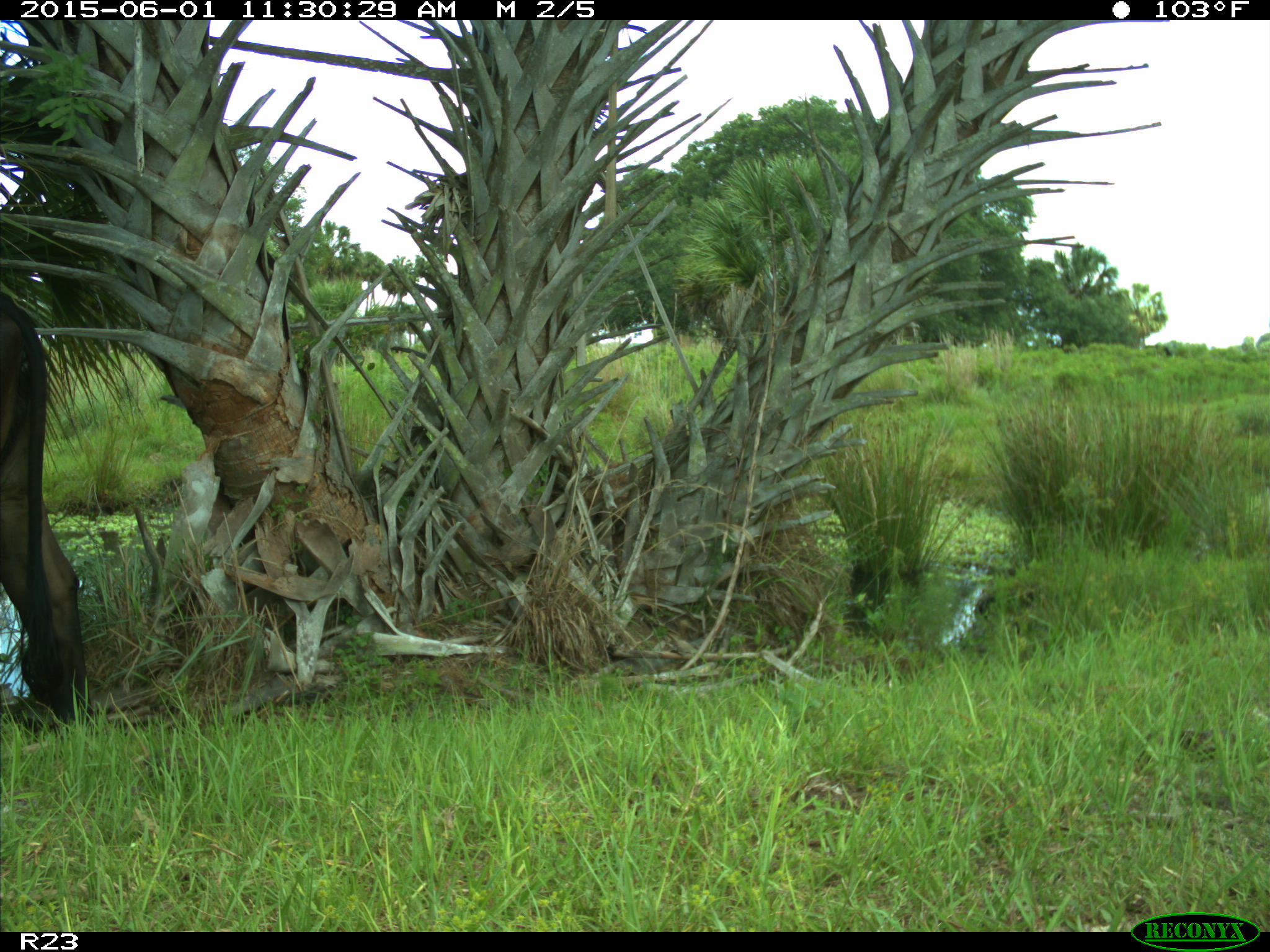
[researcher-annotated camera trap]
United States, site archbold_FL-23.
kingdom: Animalia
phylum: Chordata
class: Mammalia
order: Artiodactyla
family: Bovidae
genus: Bos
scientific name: Bos taurus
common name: domestic cow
Bos taurus (domestic cow).